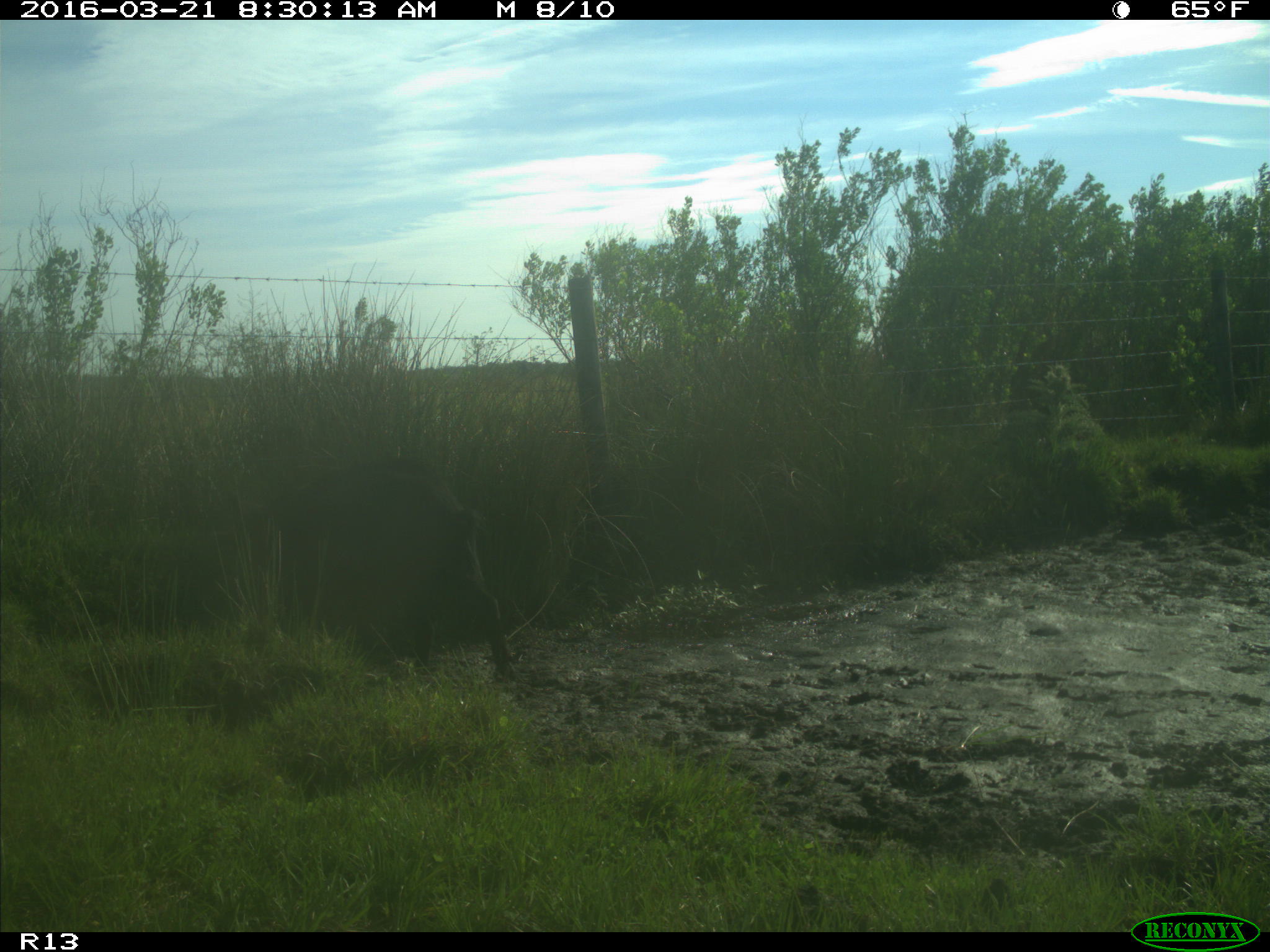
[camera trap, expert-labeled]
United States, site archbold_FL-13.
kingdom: Animalia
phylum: Chordata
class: Mammalia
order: Artiodactyla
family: Suidae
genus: Sus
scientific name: Sus scrofa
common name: wild boar